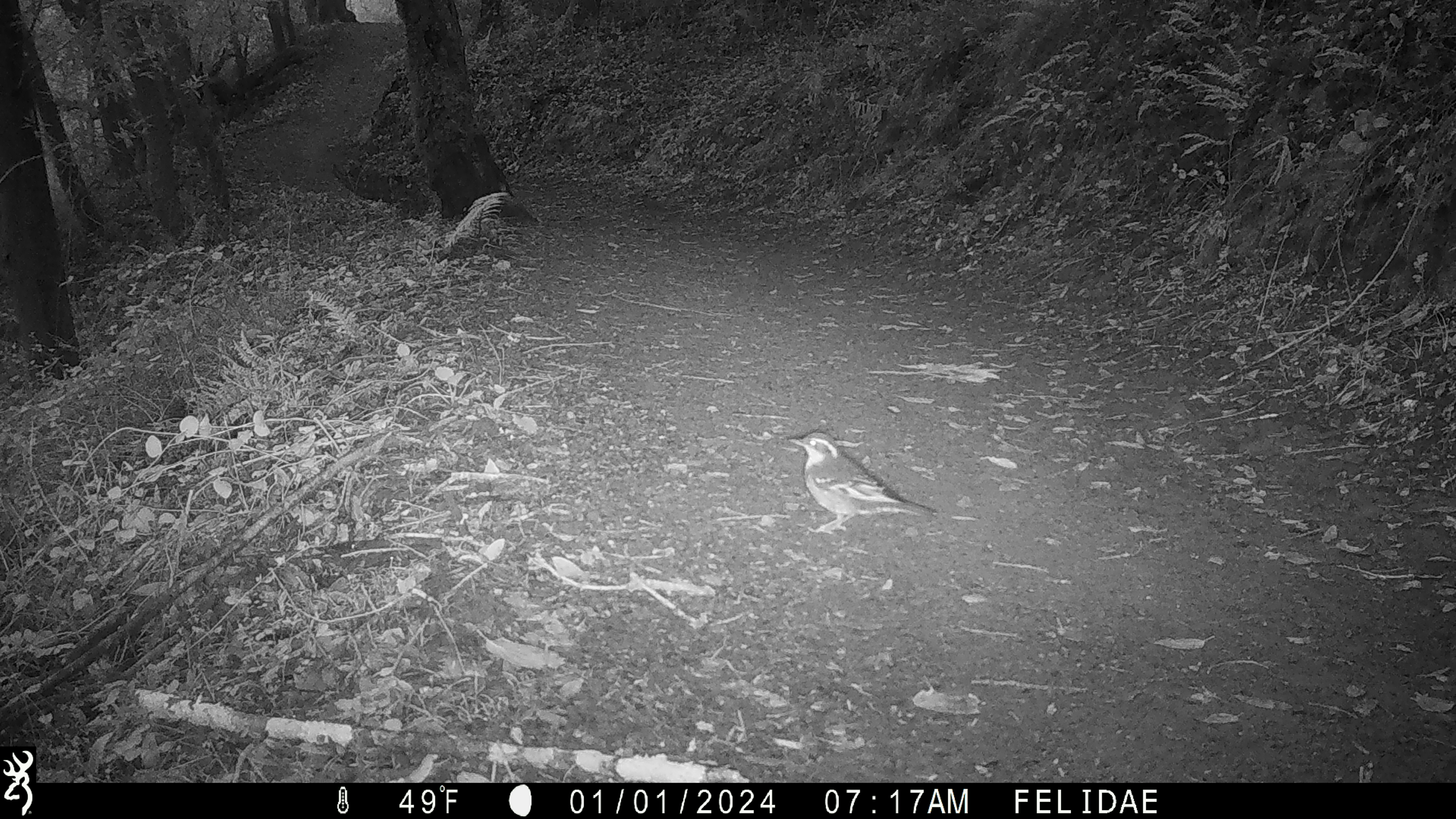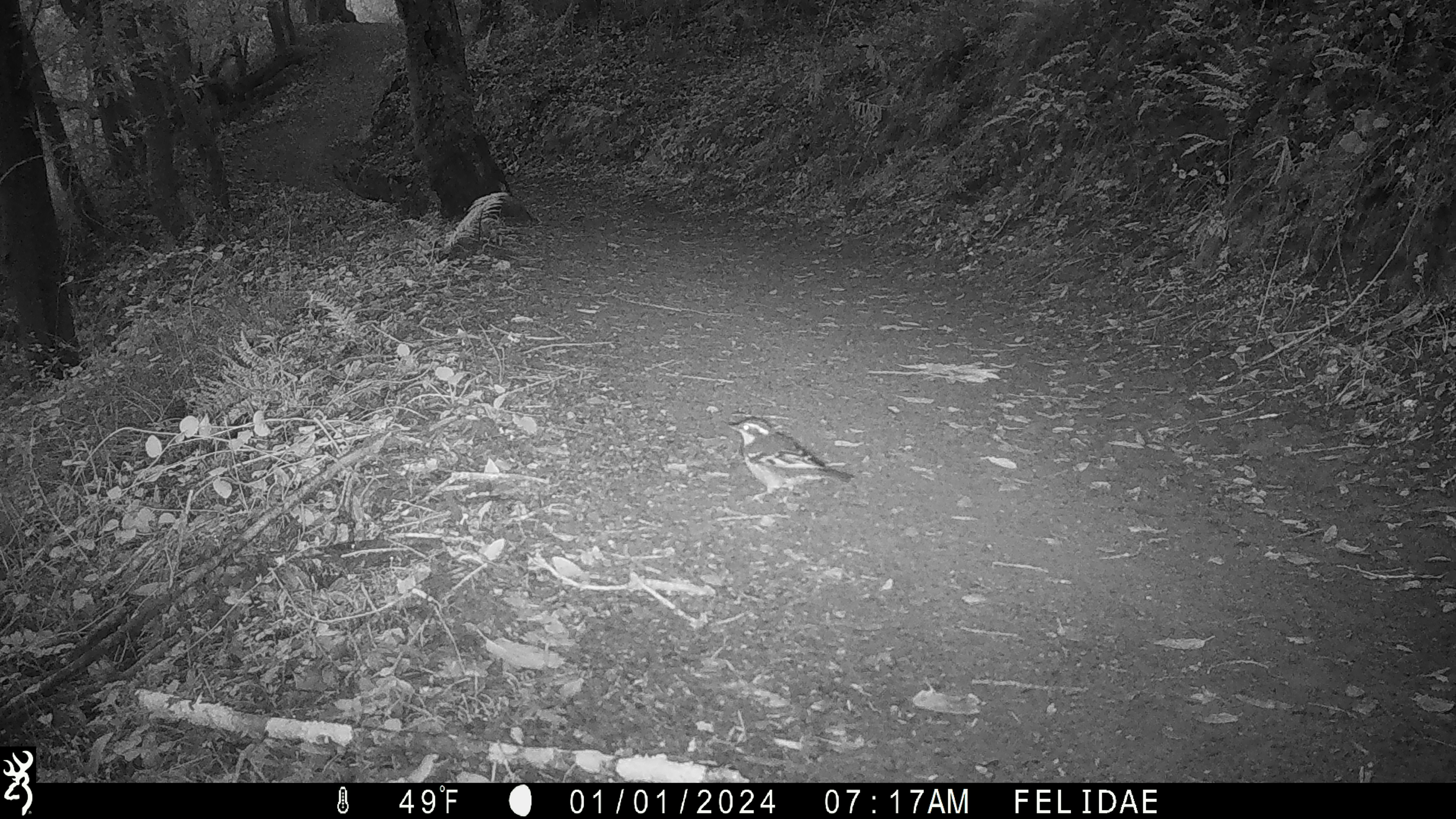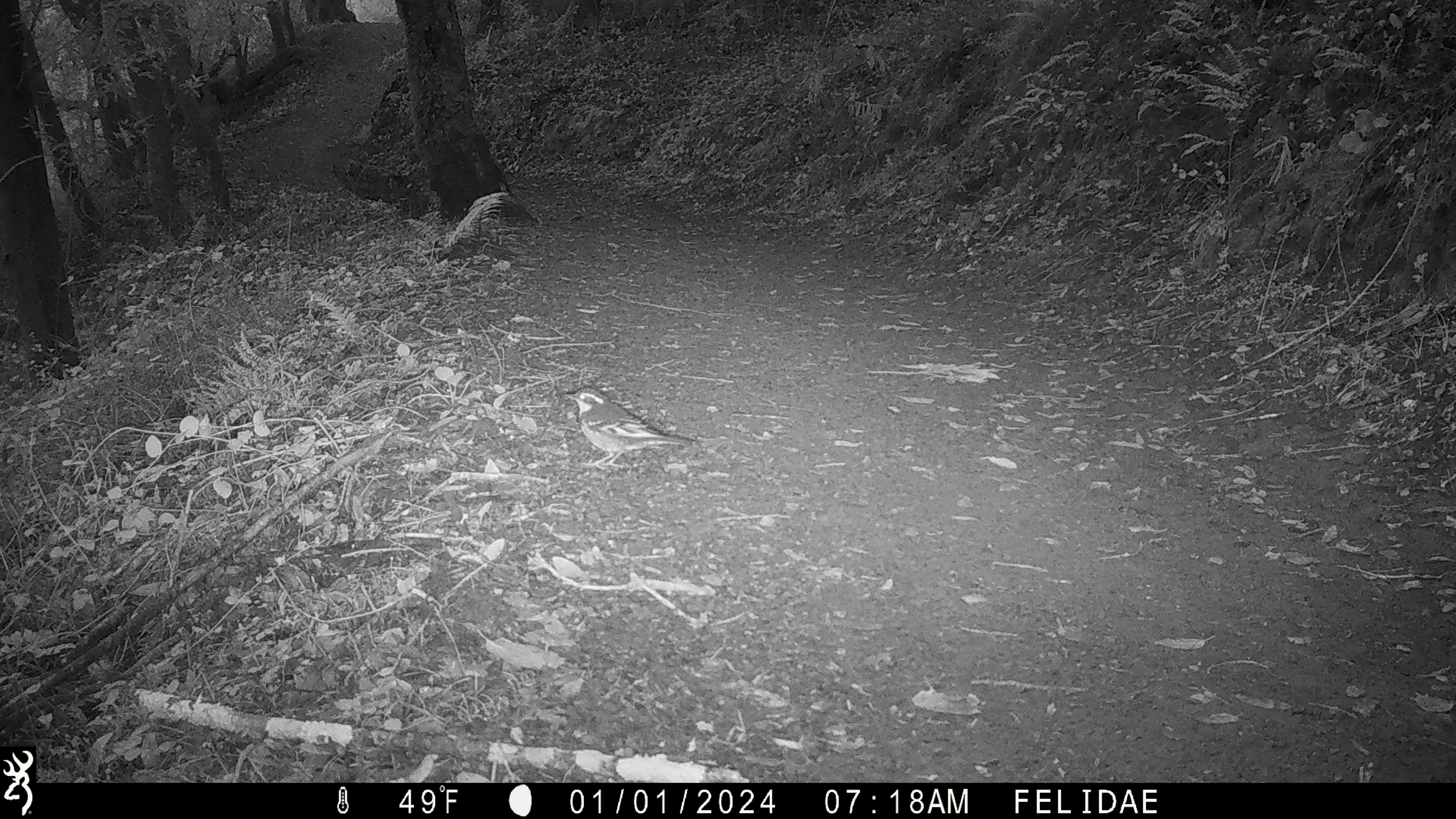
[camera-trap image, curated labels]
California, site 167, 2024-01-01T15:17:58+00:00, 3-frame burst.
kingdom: Animalia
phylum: Chordata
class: Aves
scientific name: Aves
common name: bird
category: unknown bird